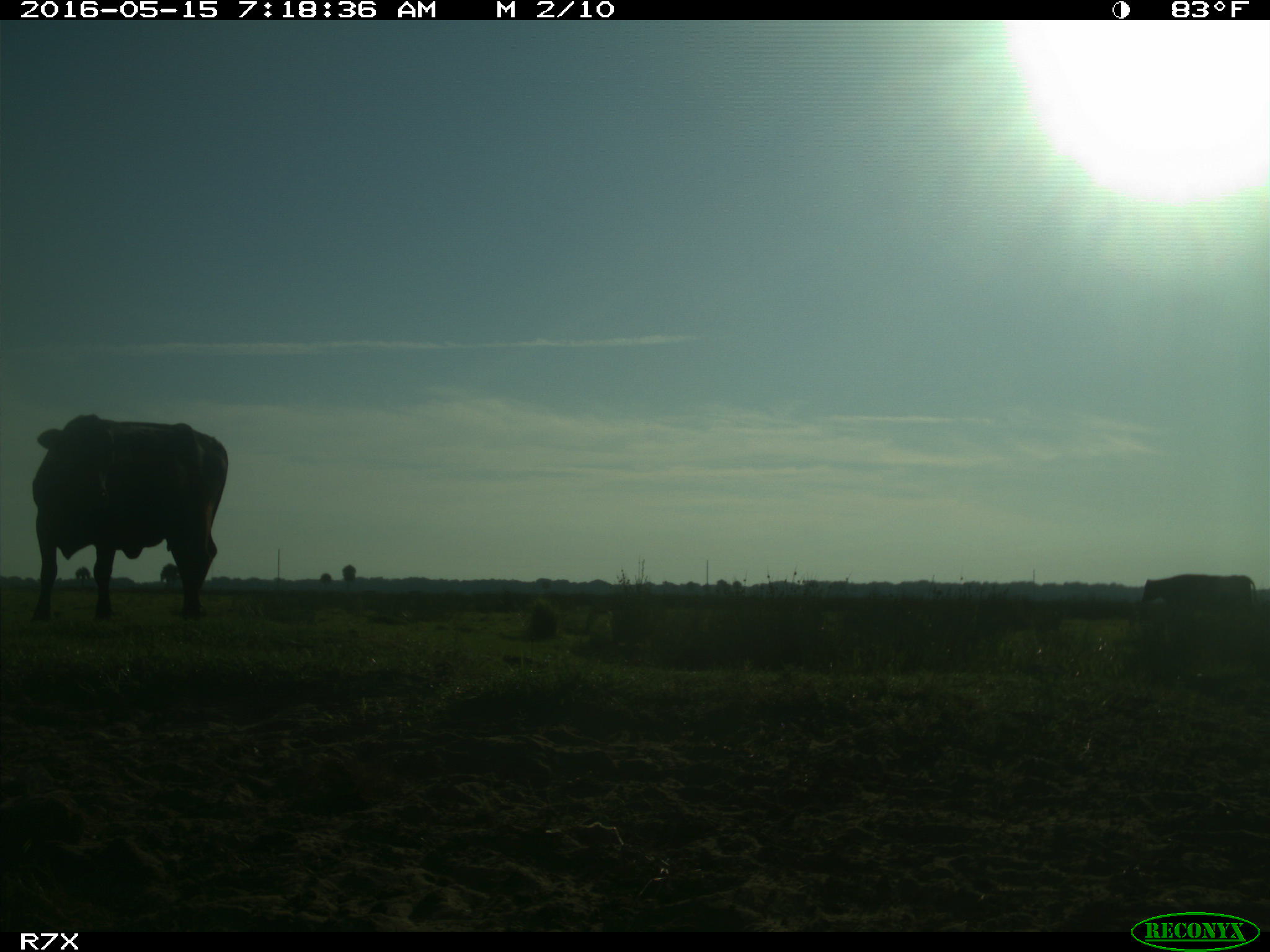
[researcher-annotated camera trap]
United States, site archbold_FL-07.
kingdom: Animalia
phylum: Chordata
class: Mammalia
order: Artiodactyla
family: Bovidae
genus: Bos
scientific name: Bos taurus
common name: domestic cow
Bos taurus (domestic cow).